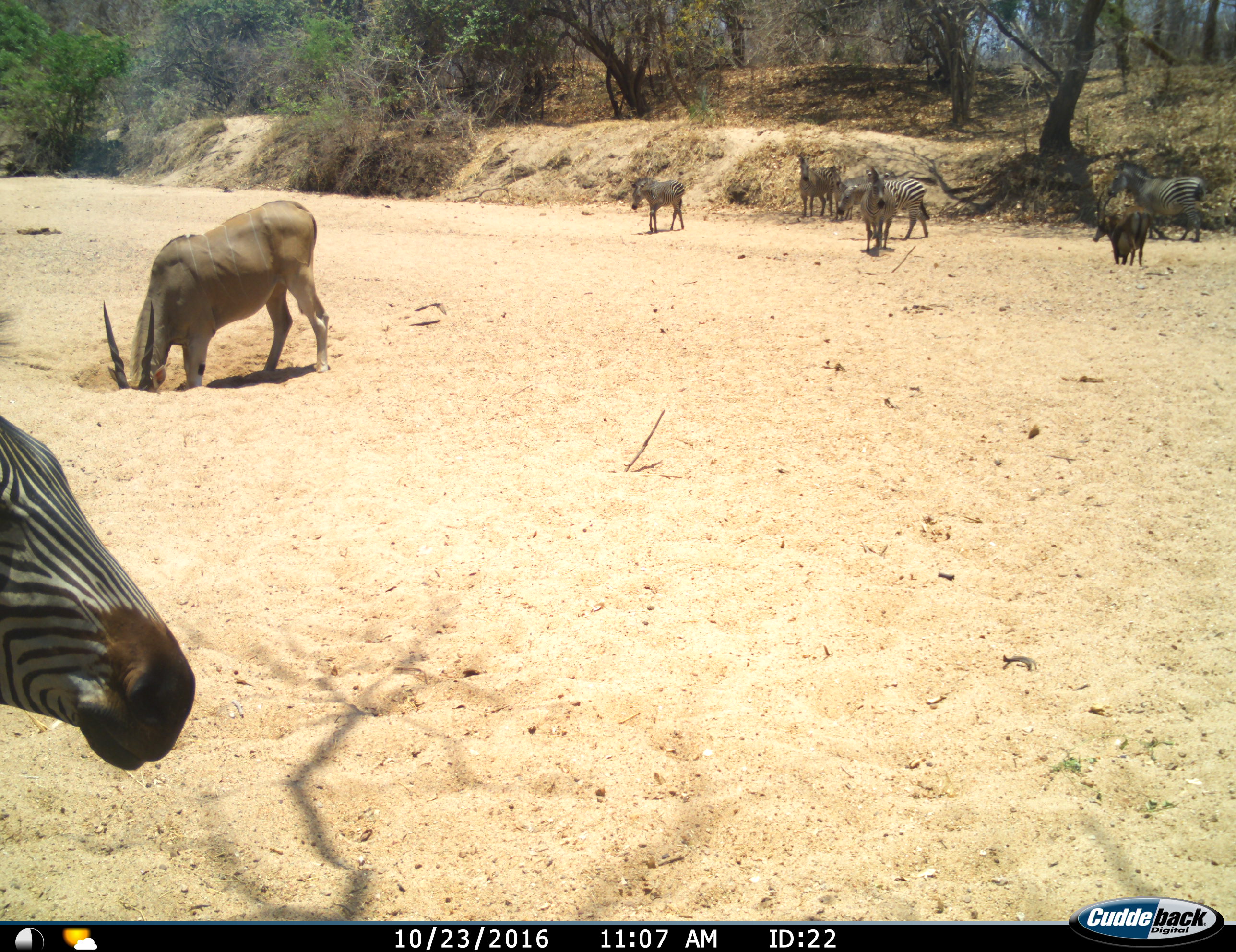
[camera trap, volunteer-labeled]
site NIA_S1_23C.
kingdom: Animalia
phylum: Chordata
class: Mammalia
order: Artiodactyla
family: Bovidae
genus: Tragelaphus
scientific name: Tragelaphus oryx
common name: eland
Eland (Tragelaphus oryx), count 1. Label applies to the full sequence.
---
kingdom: Animalia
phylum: Chordata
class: Mammalia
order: Artiodactyla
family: Bovidae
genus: Hippotragus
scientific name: Hippotragus niger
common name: sable antelope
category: sable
Sable (sable antelope) (Hippotragus niger), count 1. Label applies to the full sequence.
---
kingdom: Animalia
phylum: Chordata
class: Mammalia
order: Perissodactyla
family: Equidae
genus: Equus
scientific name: Equus quagga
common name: plains zebra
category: zebraplains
Zebraplains (plains zebra) (Equus quagga), count 6. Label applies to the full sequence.